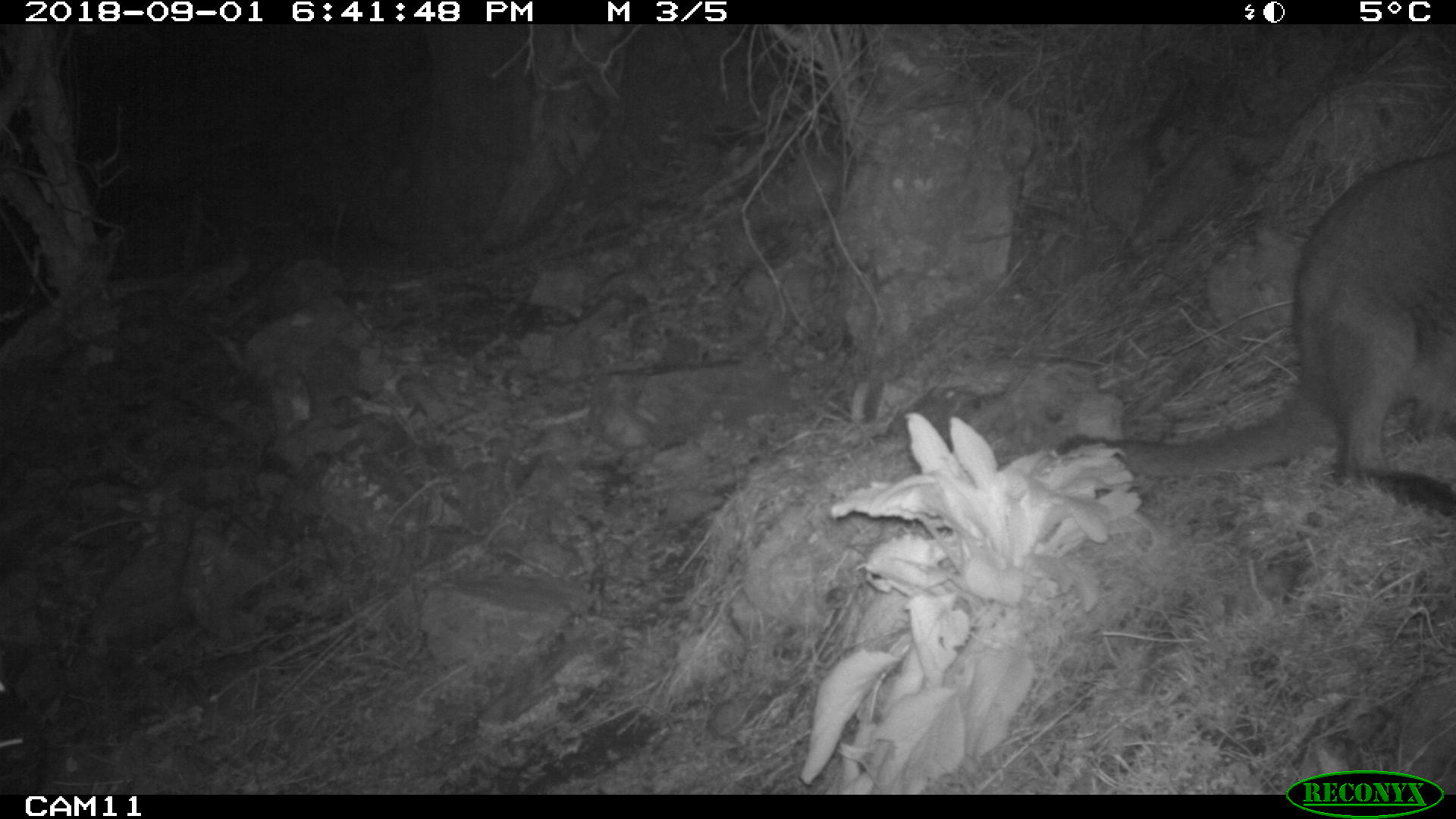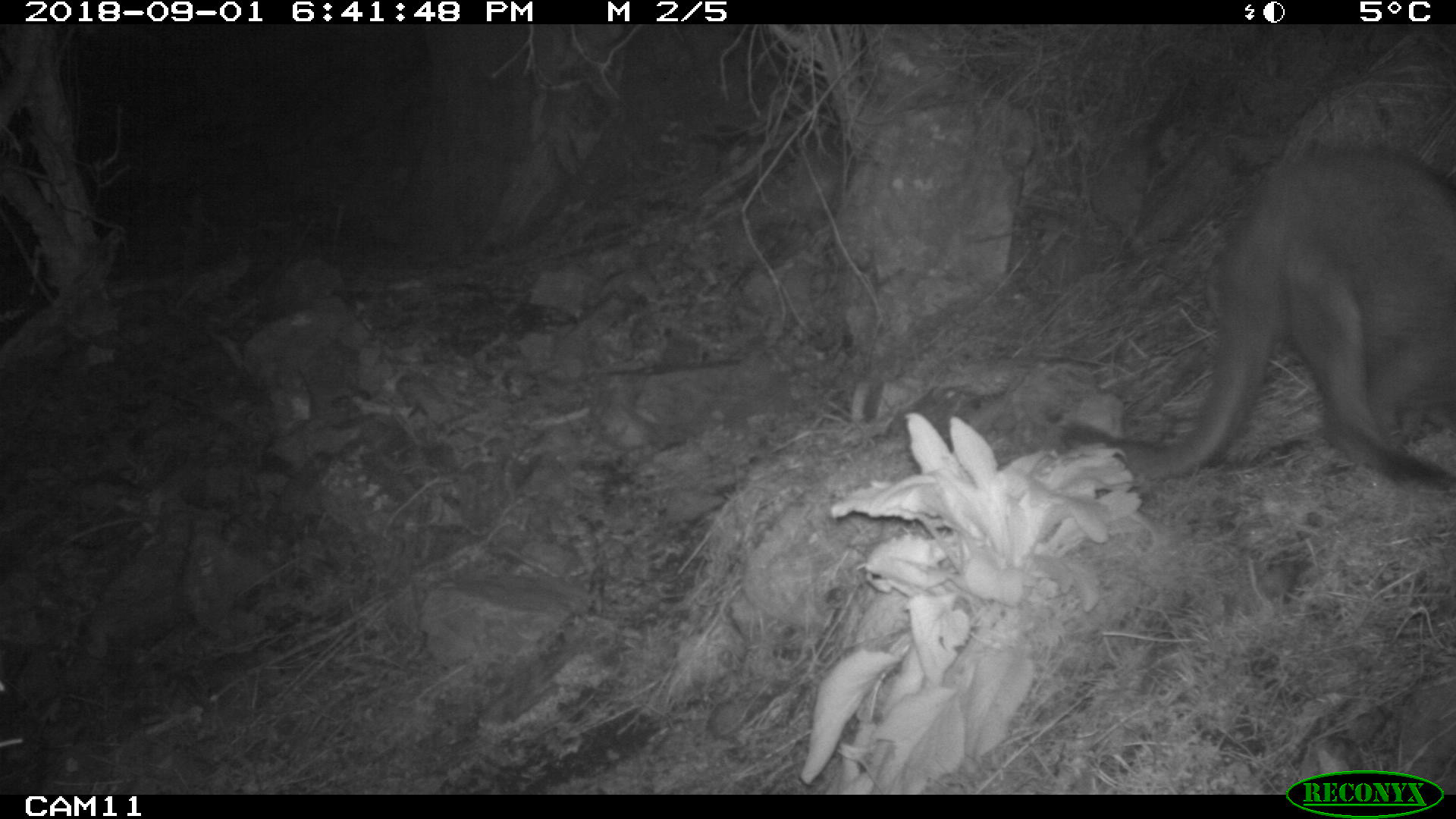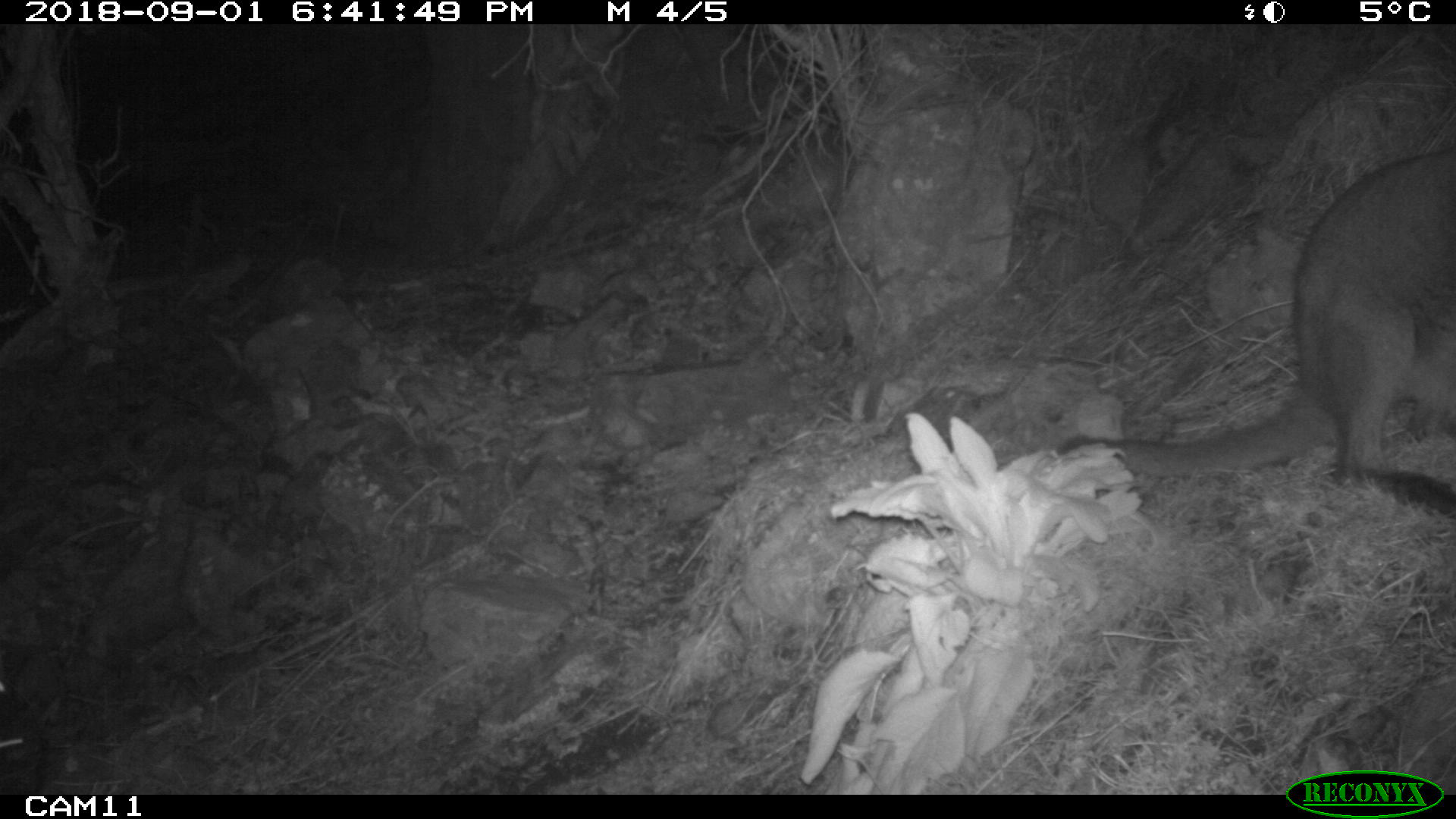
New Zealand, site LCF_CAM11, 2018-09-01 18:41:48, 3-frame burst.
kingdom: Animalia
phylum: Chordata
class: Mammalia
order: Diprotodontia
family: Macropodidae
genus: Notamacropus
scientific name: Notamacropus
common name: wallaby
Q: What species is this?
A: Wallaby (Notamacropus).